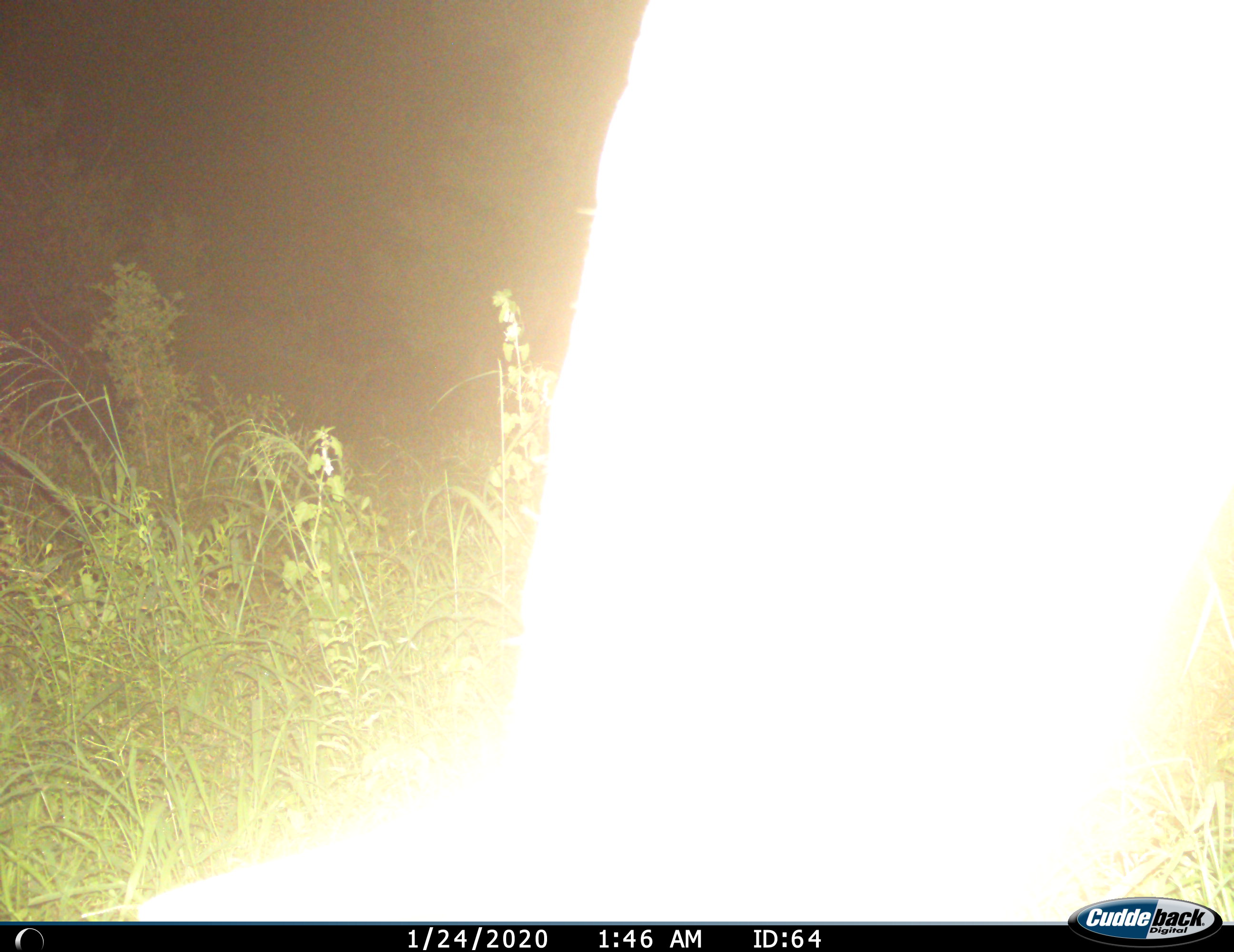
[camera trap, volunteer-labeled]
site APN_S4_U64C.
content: unidentified animal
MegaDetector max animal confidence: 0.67